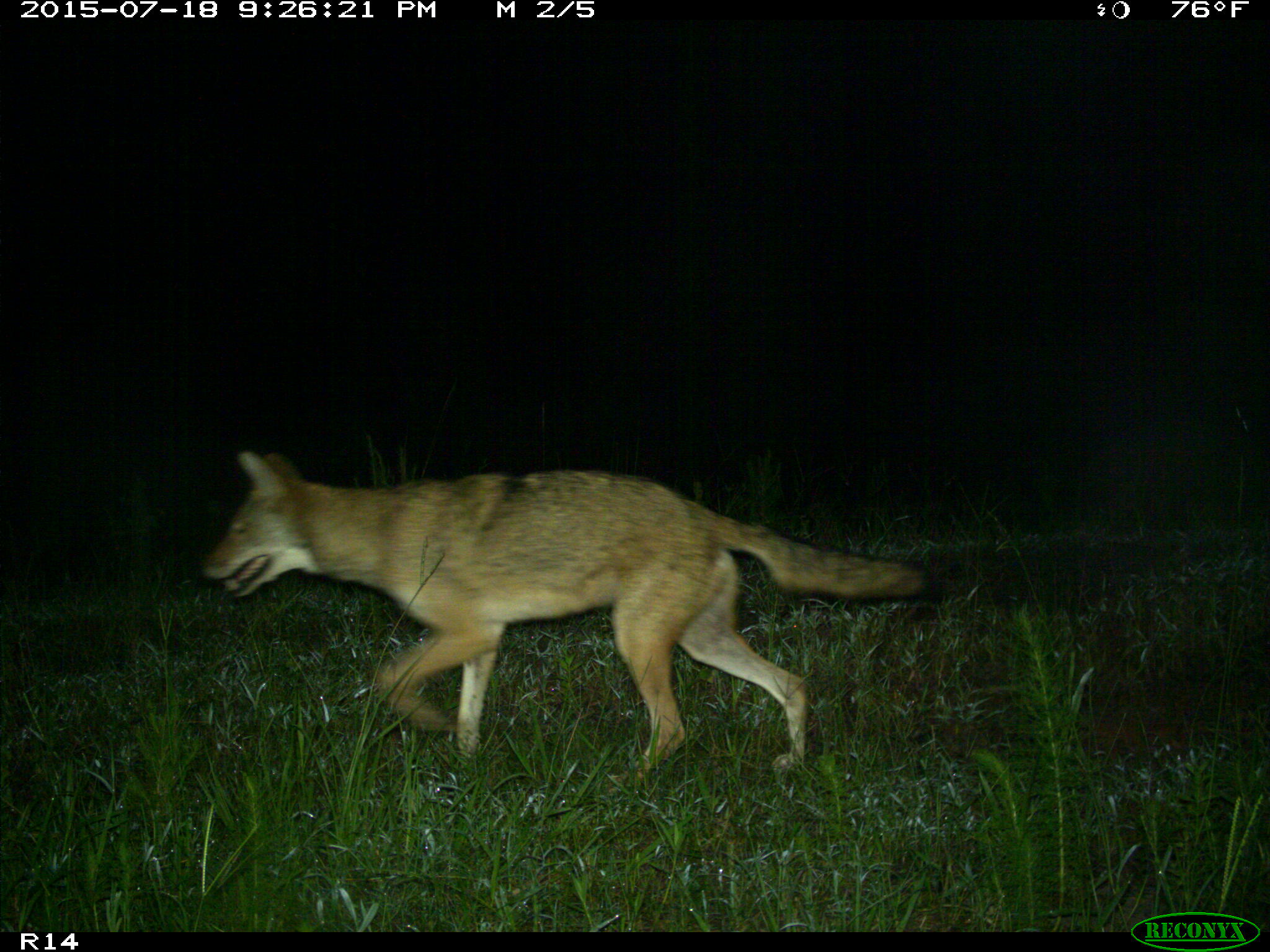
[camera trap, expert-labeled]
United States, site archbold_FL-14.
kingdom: Animalia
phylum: Chordata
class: Mammalia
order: Carnivora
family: Canidae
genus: Canis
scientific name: Canis latrans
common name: coyote